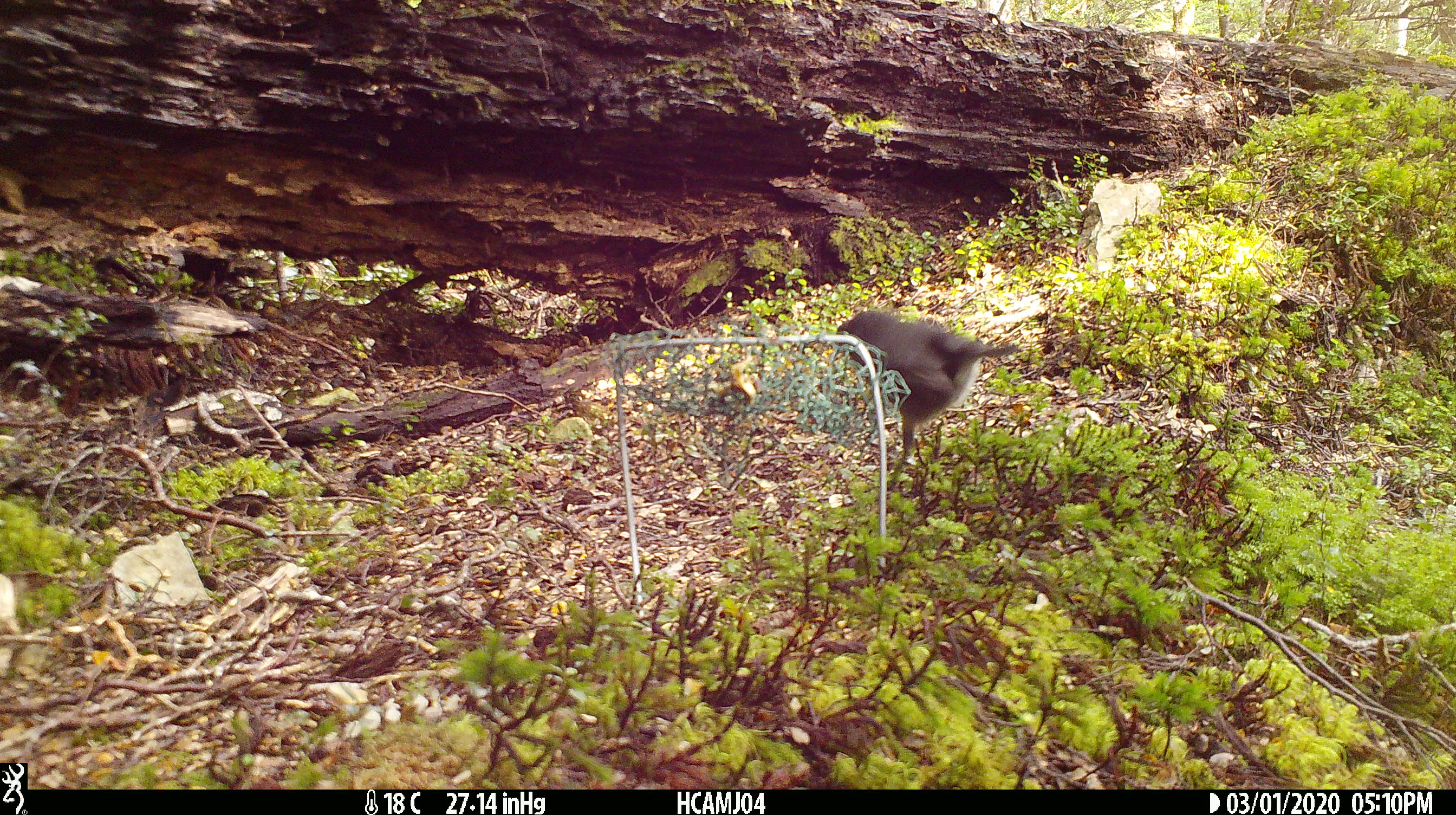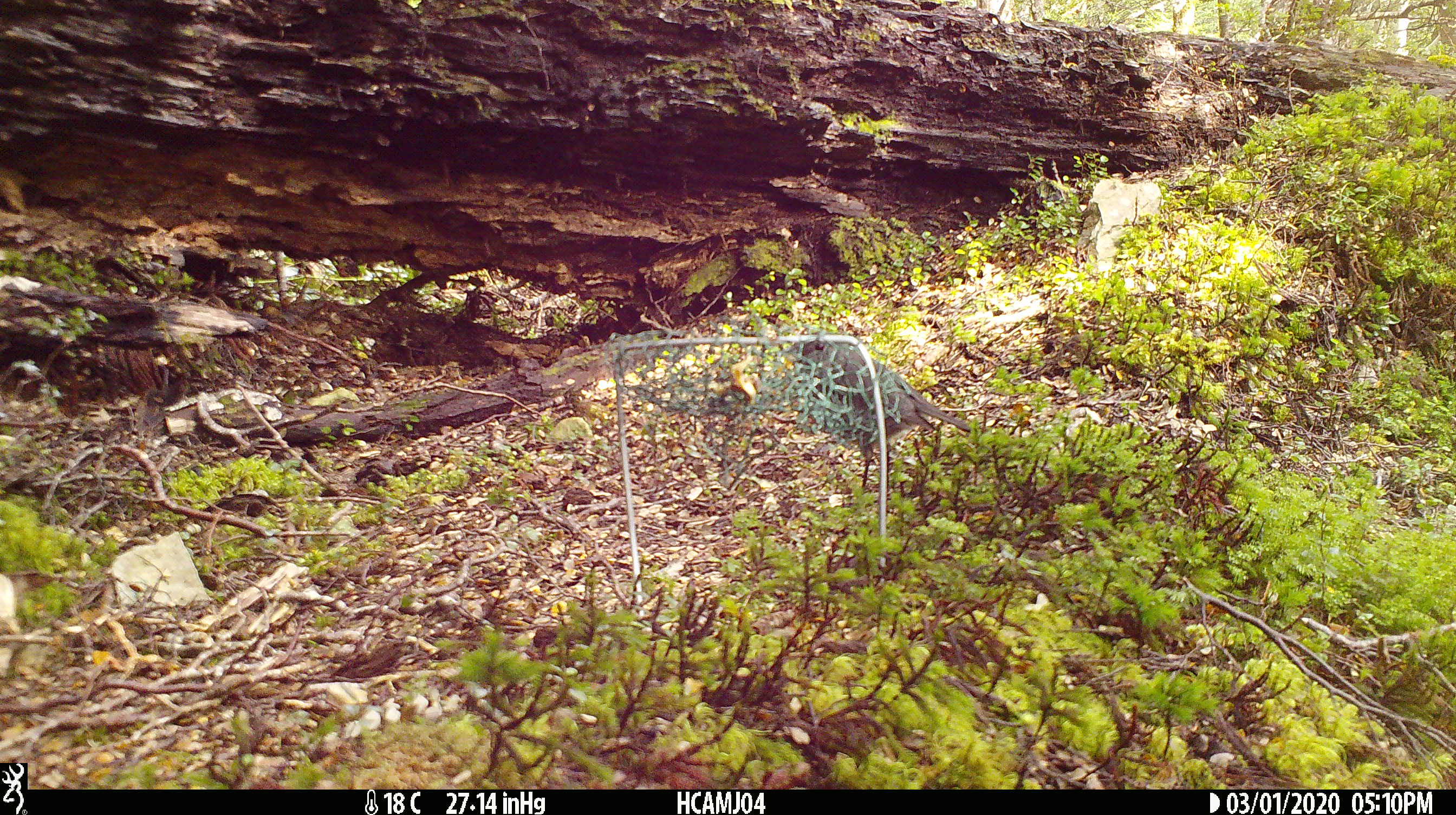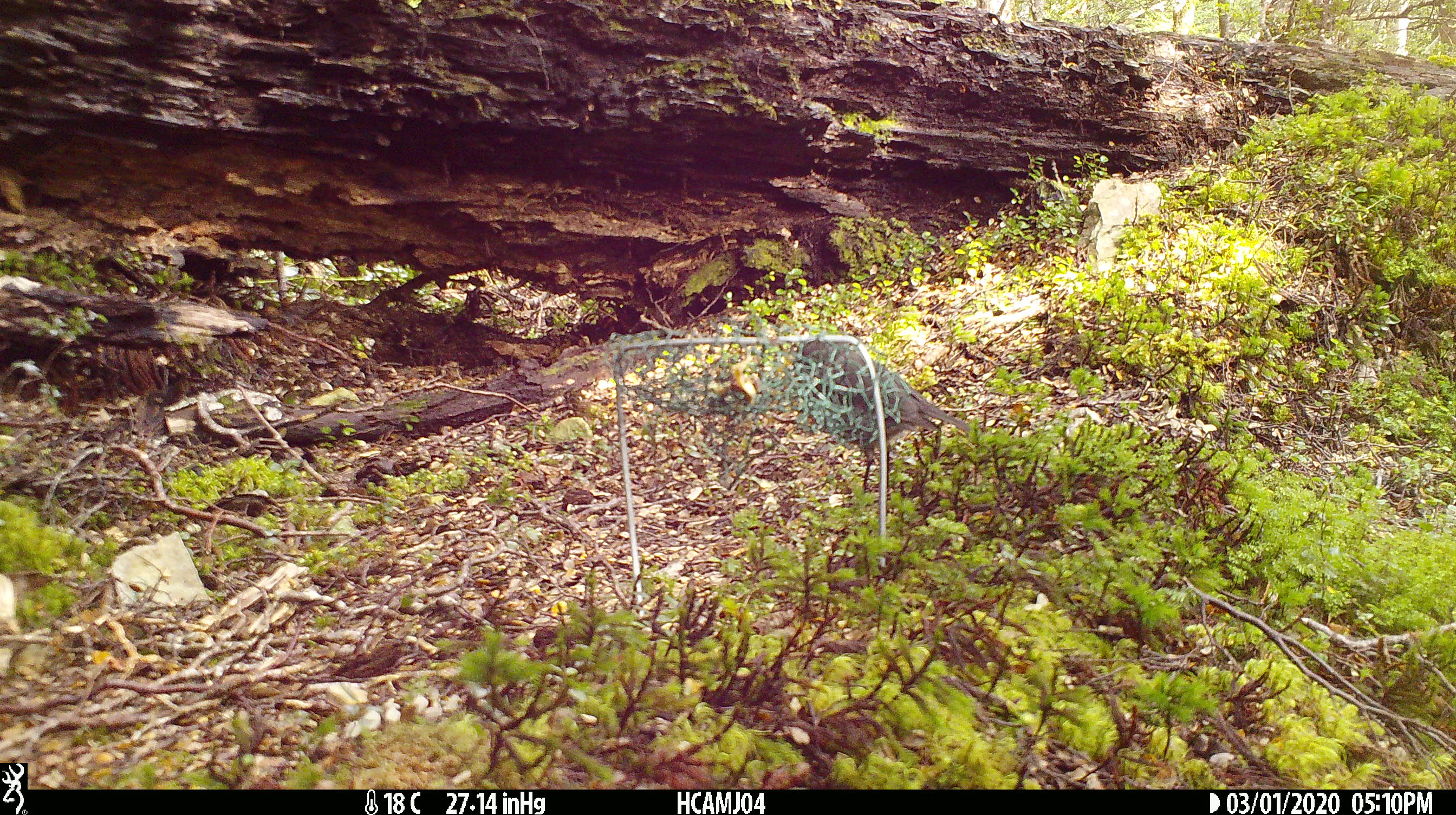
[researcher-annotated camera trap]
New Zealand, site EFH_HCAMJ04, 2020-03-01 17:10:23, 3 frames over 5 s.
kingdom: Animalia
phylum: Chordata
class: Aves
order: Passeriformes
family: Petroicidae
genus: Petroica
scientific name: Petroica australis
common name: new zealand robin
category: robin